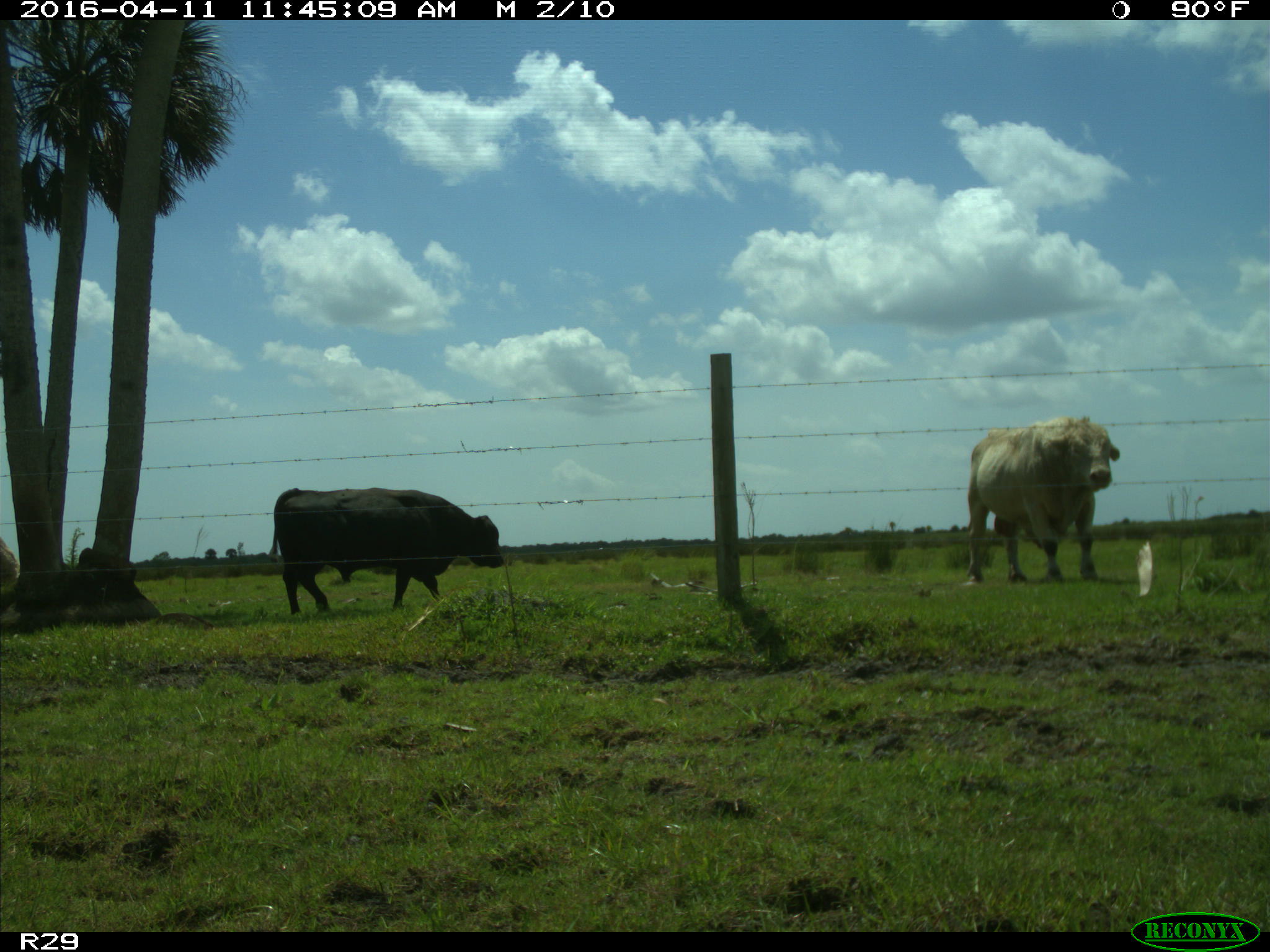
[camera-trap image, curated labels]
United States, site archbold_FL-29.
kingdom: Animalia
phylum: Chordata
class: Mammalia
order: Artiodactyla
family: Bovidae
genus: Bos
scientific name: Bos taurus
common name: domestic cow